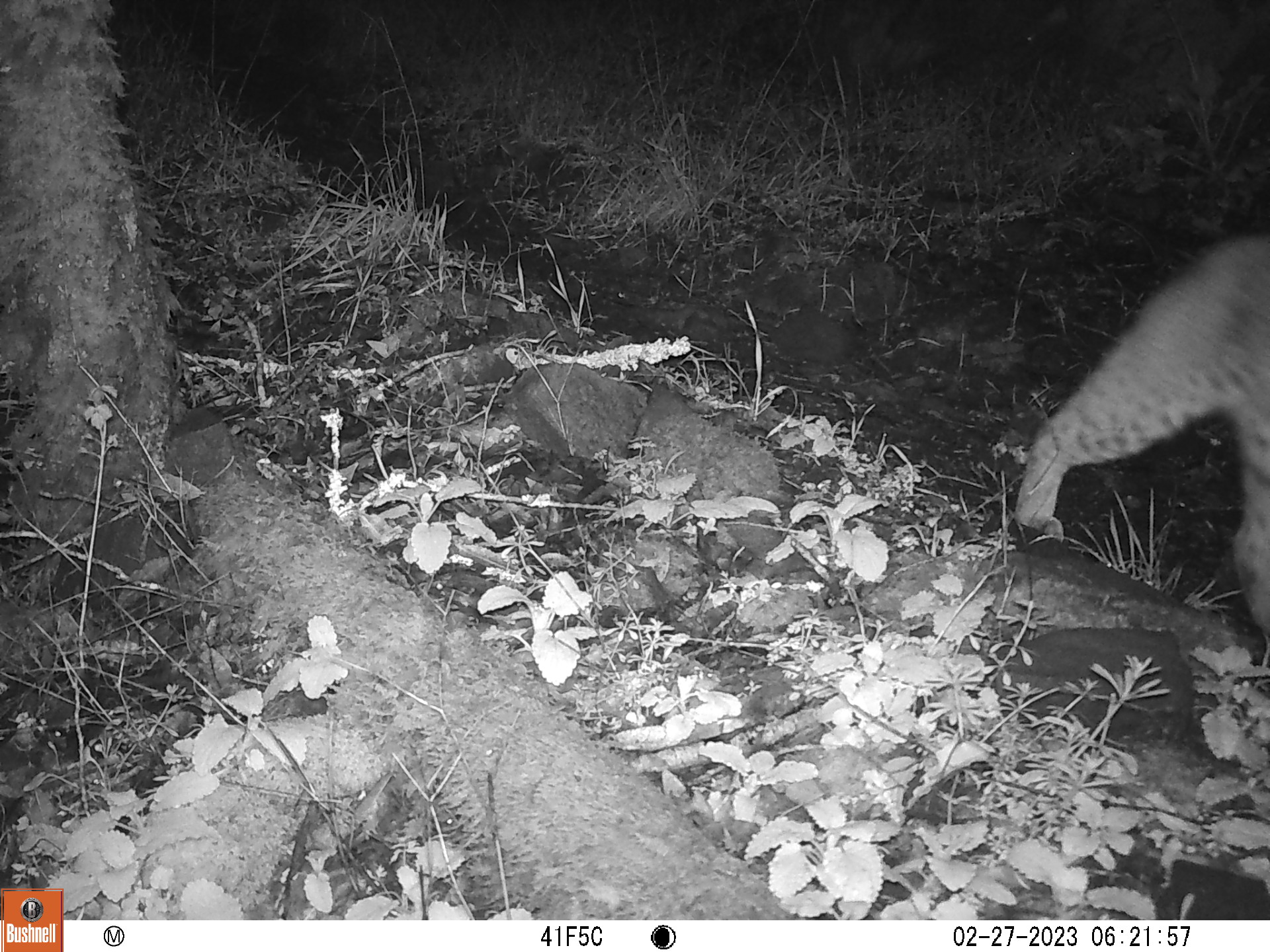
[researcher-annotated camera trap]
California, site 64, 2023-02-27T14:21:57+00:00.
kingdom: Animalia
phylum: Chordata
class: Mammalia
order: Carnivora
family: Felidae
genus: Lynx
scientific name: Lynx rufus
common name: bobcat